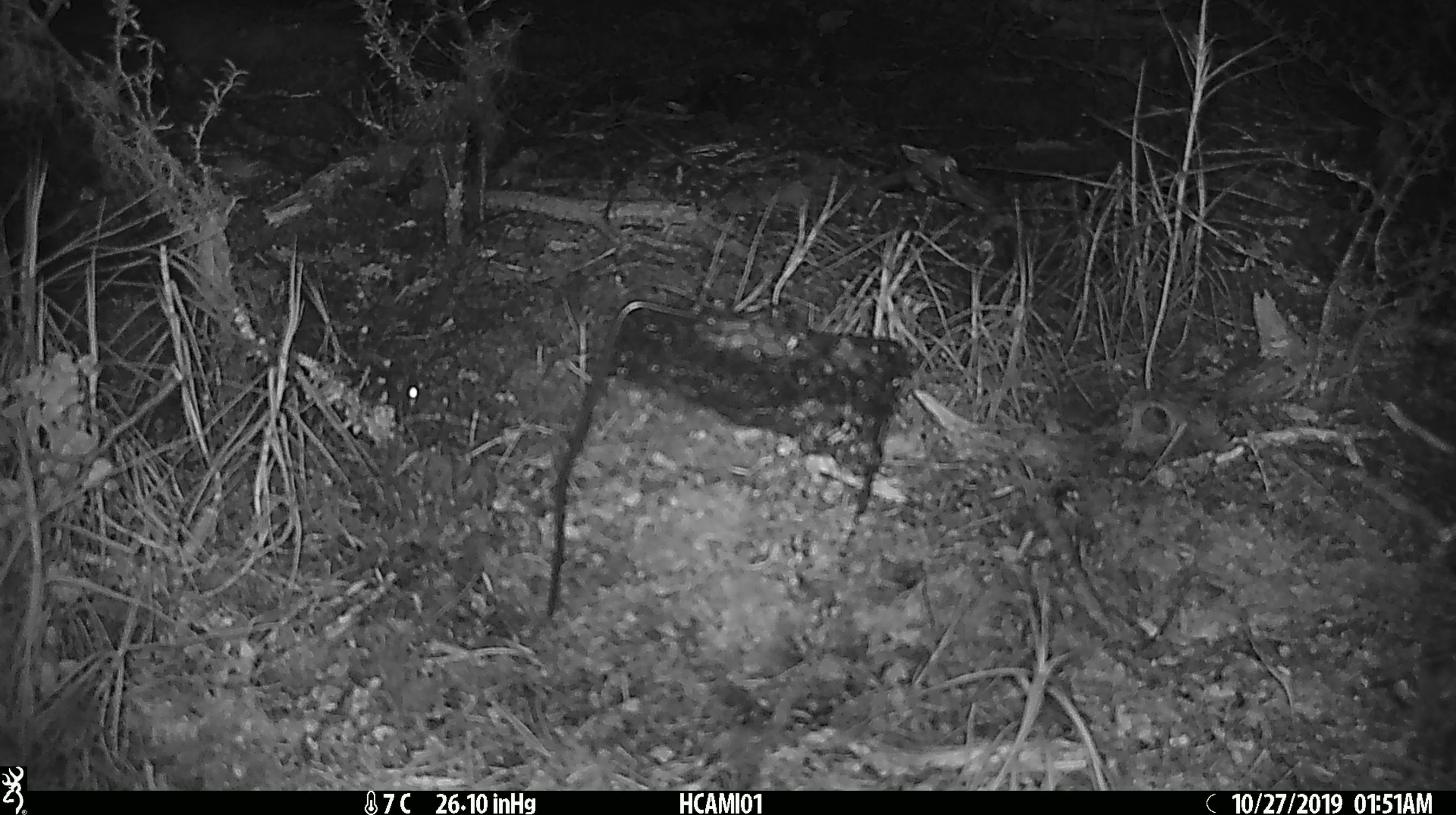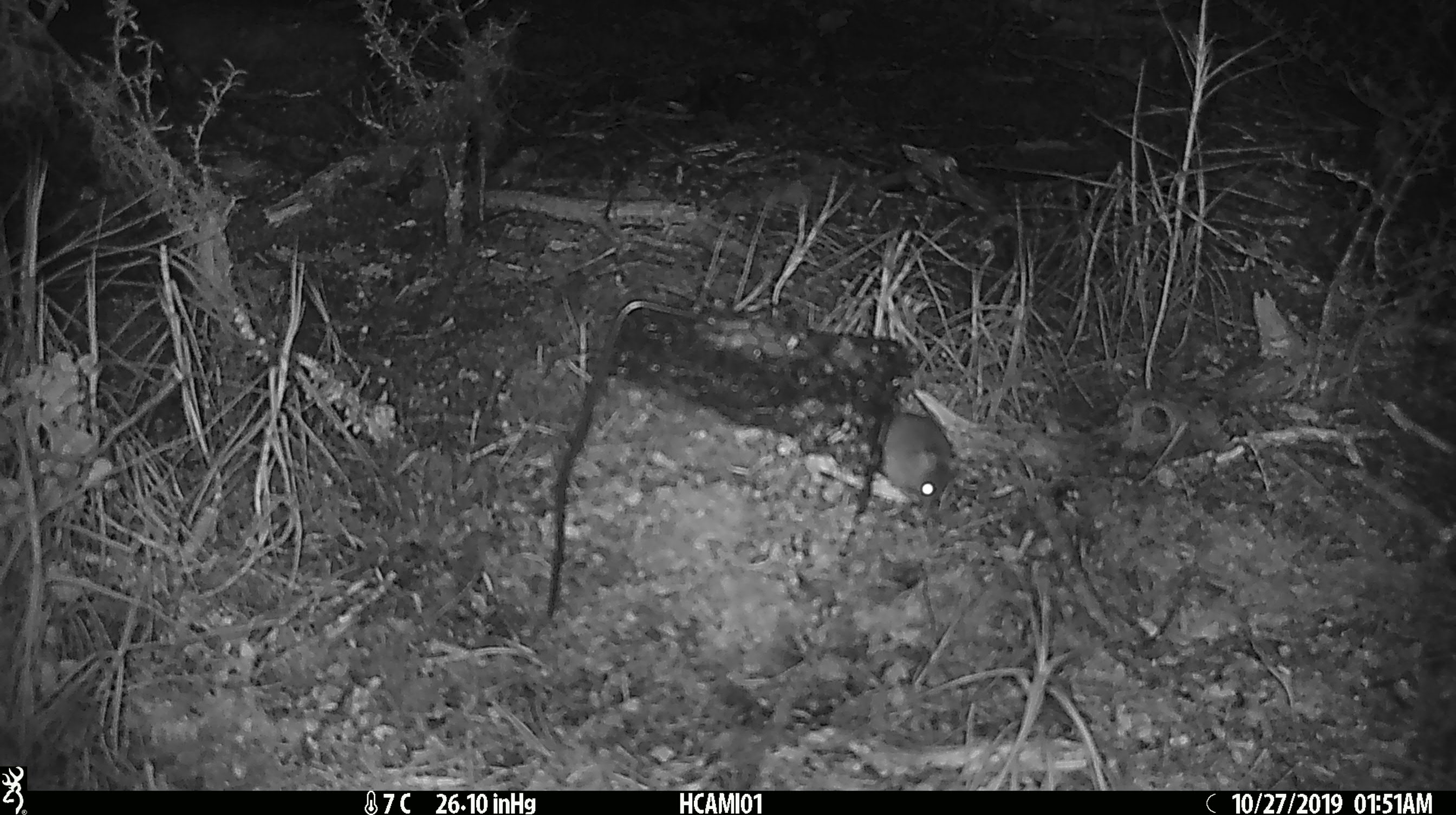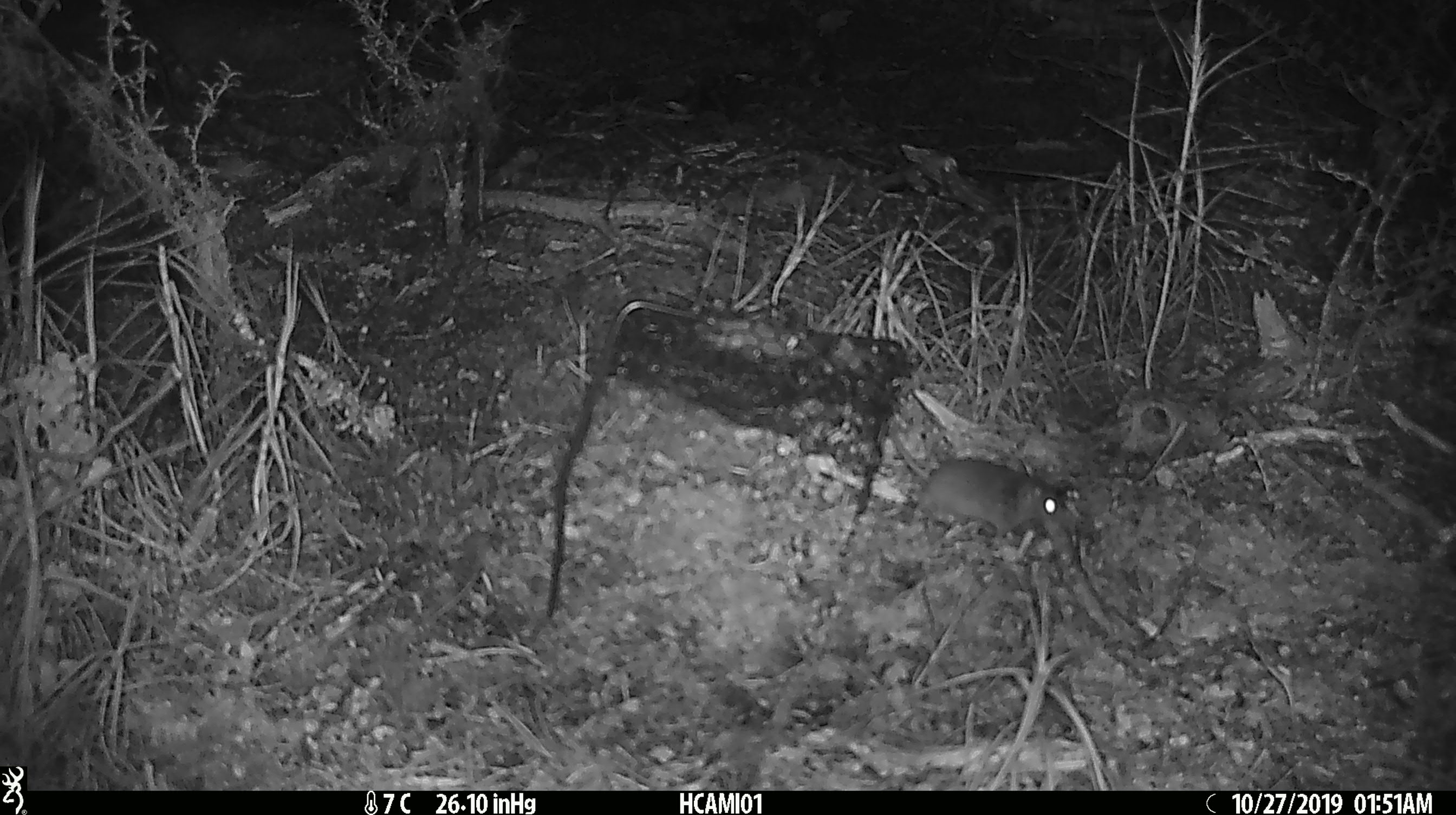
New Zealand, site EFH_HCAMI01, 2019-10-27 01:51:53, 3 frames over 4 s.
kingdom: Animalia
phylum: Chordata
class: Mammalia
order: Rodentia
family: Muridae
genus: Mus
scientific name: Mus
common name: mouse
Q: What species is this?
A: Mouse (Mus).